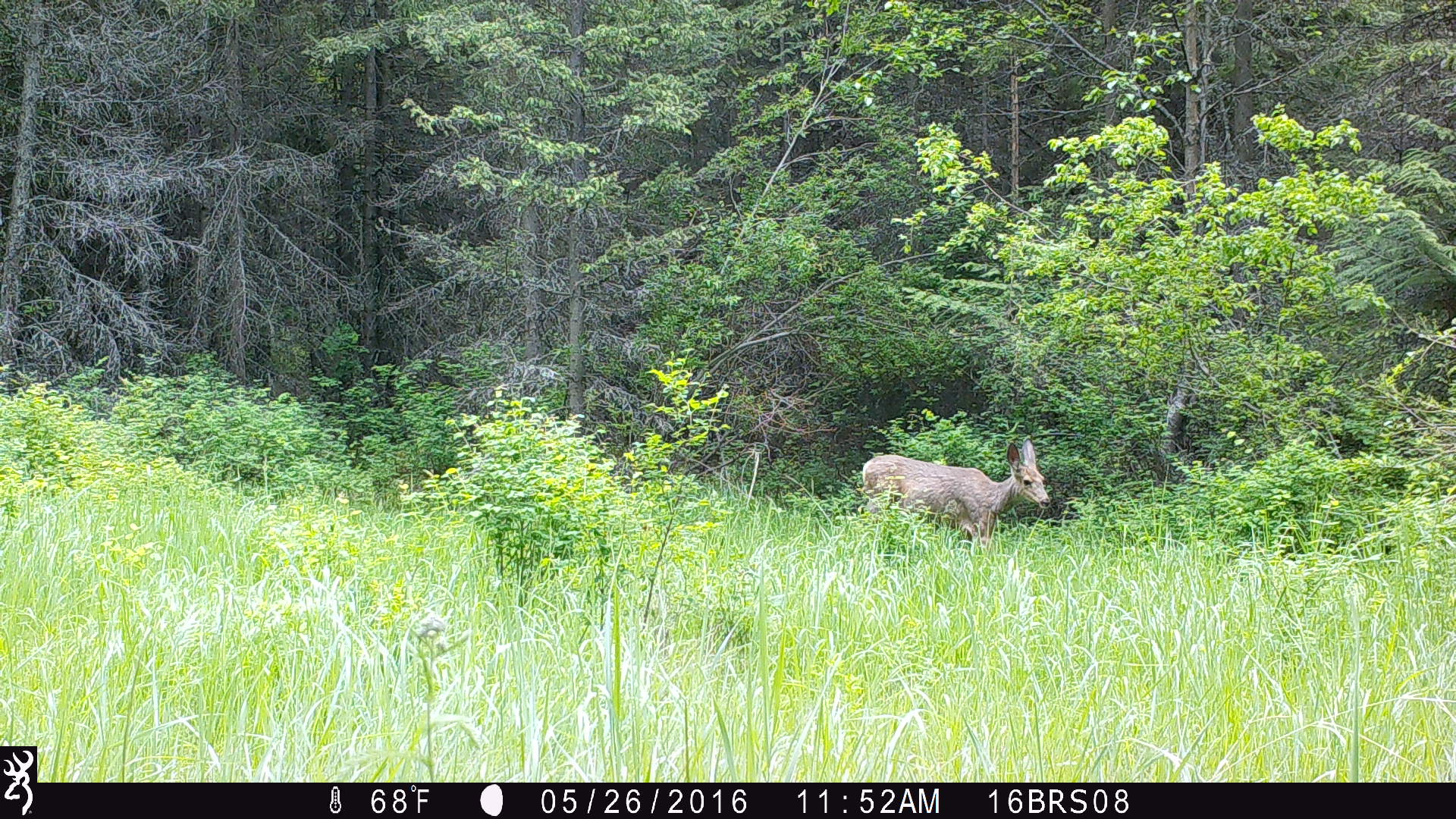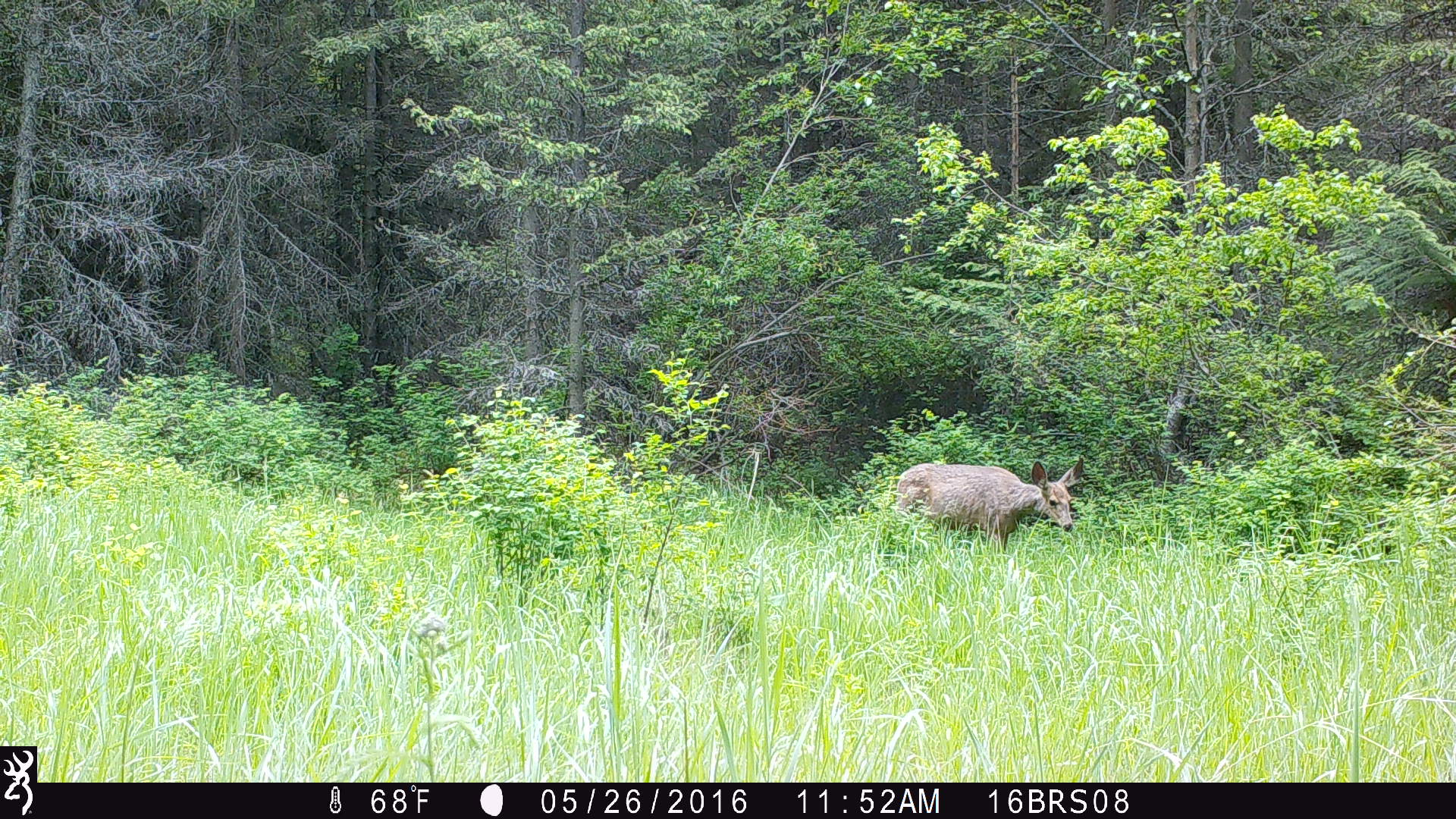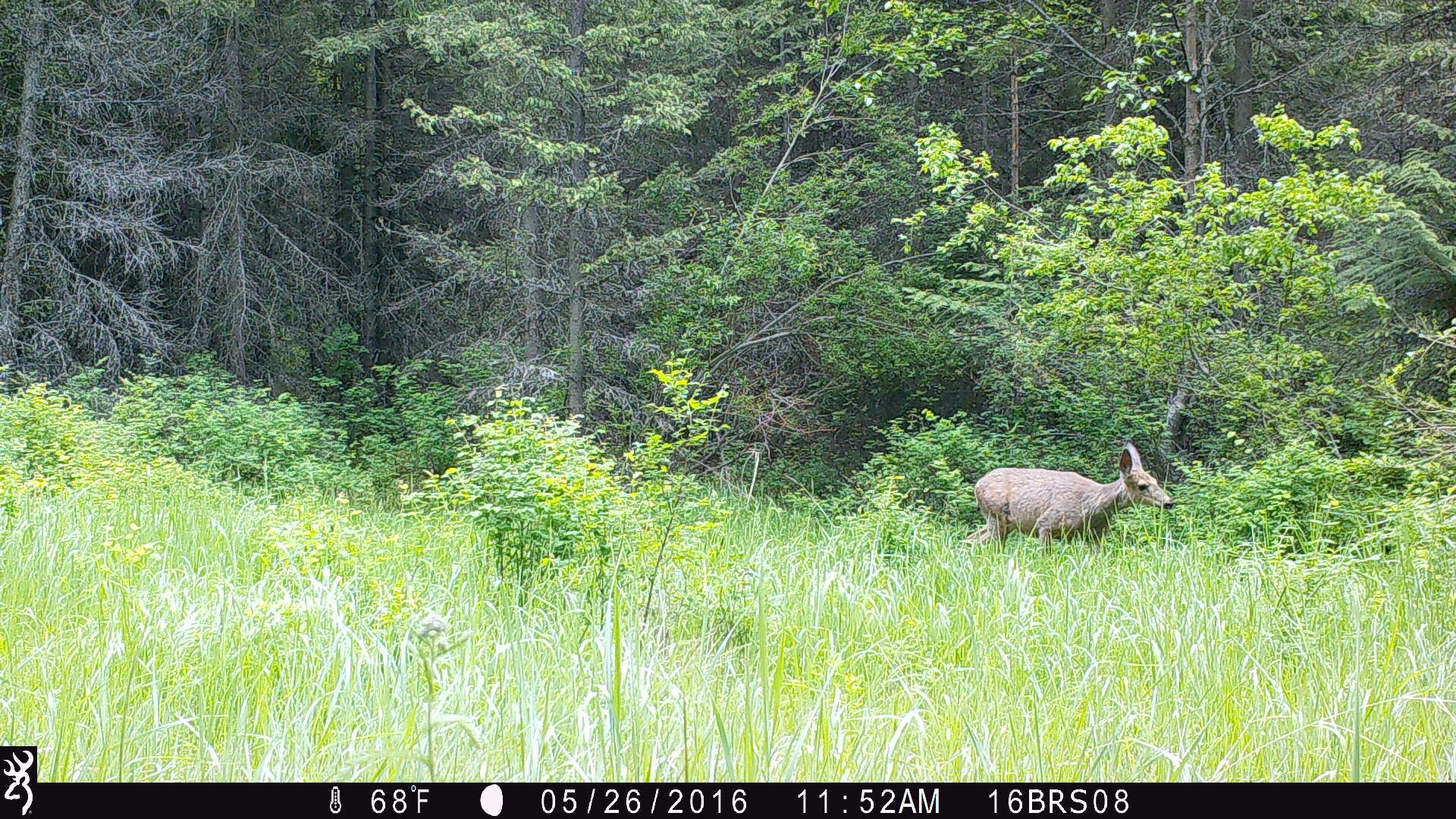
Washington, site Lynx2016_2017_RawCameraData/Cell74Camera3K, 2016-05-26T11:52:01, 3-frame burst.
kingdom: Animalia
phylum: Chordata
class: Mammalia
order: Artiodactyla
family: Cervidae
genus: Odocoileus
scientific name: Odocoileus hemionus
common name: mule deer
Odocoileus hemionus (mule deer). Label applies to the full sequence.